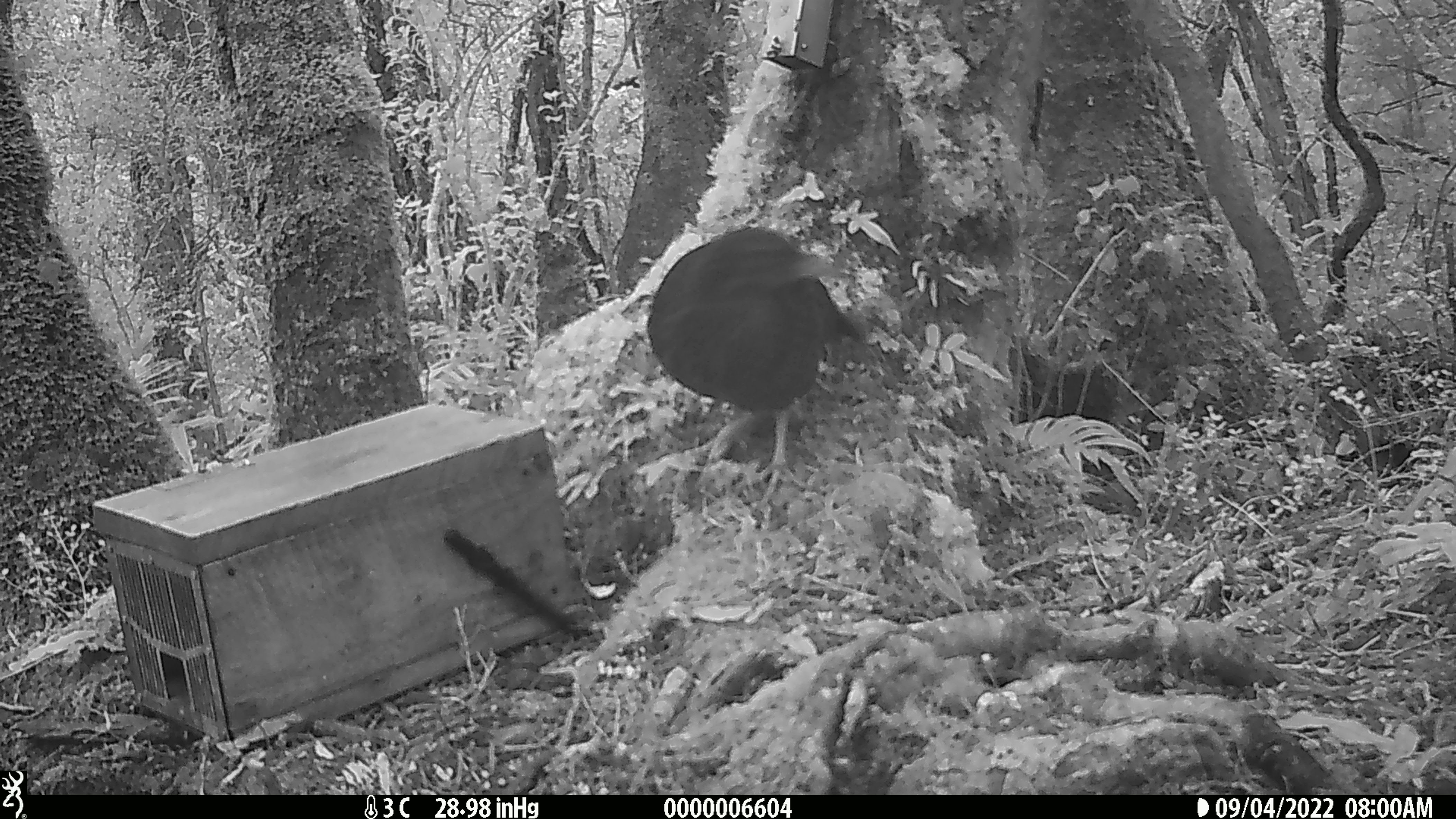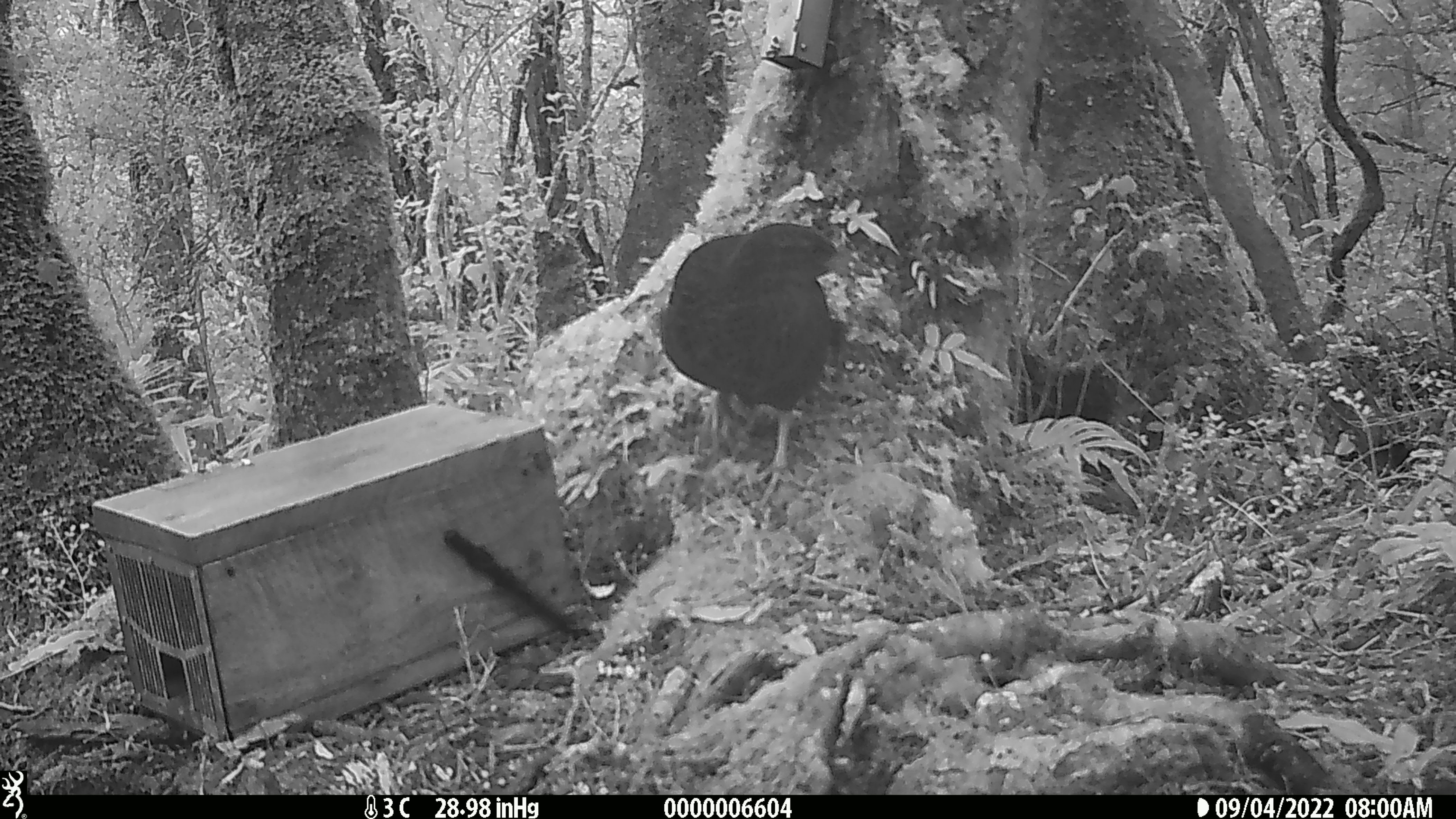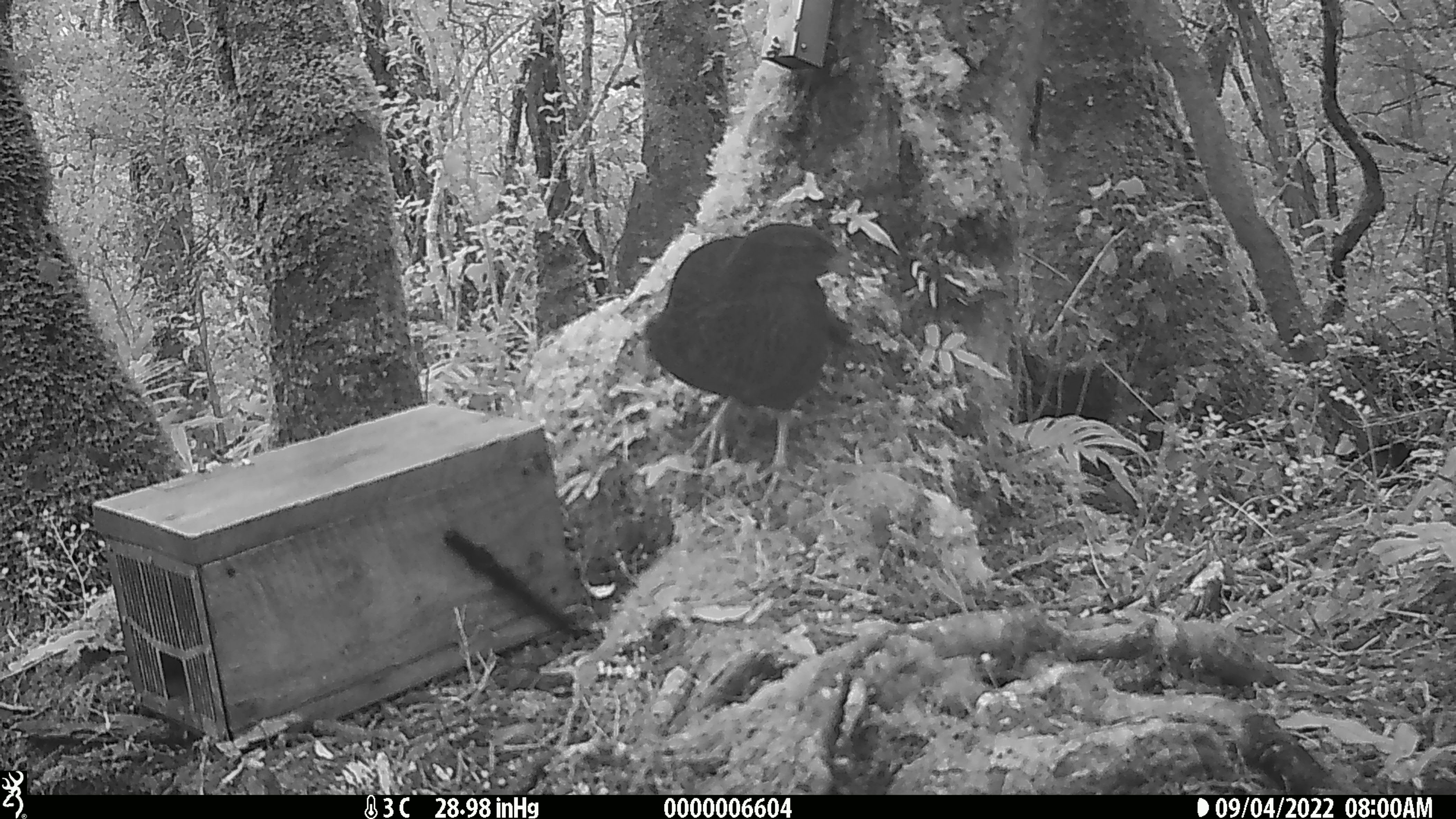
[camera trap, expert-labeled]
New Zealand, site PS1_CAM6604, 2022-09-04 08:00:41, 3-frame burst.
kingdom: Animalia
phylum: Chordata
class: Aves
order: Gruiformes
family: Rallidae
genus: Gallirallus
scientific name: Gallirallus australis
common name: weka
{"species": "weka (Gallirallus australis)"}